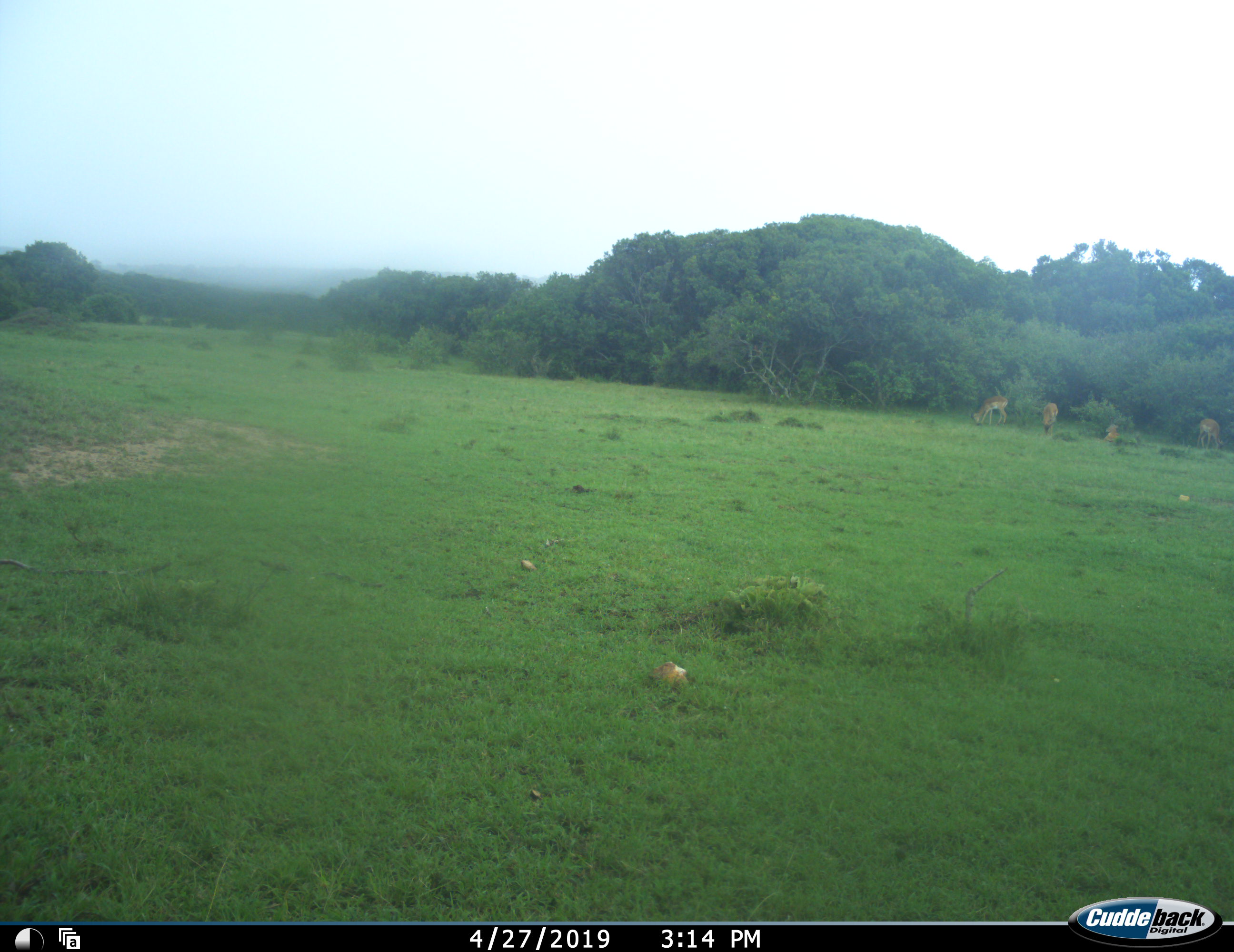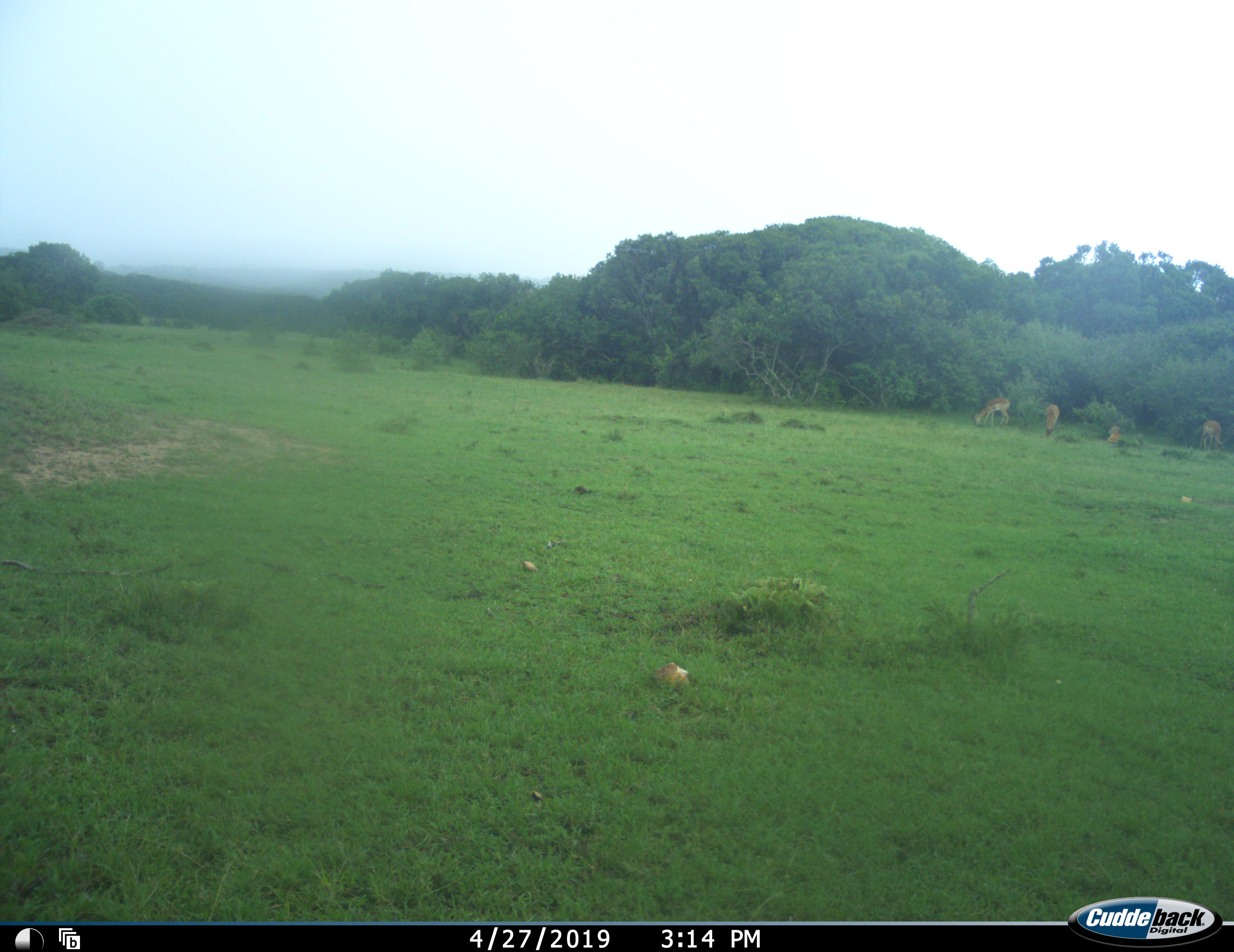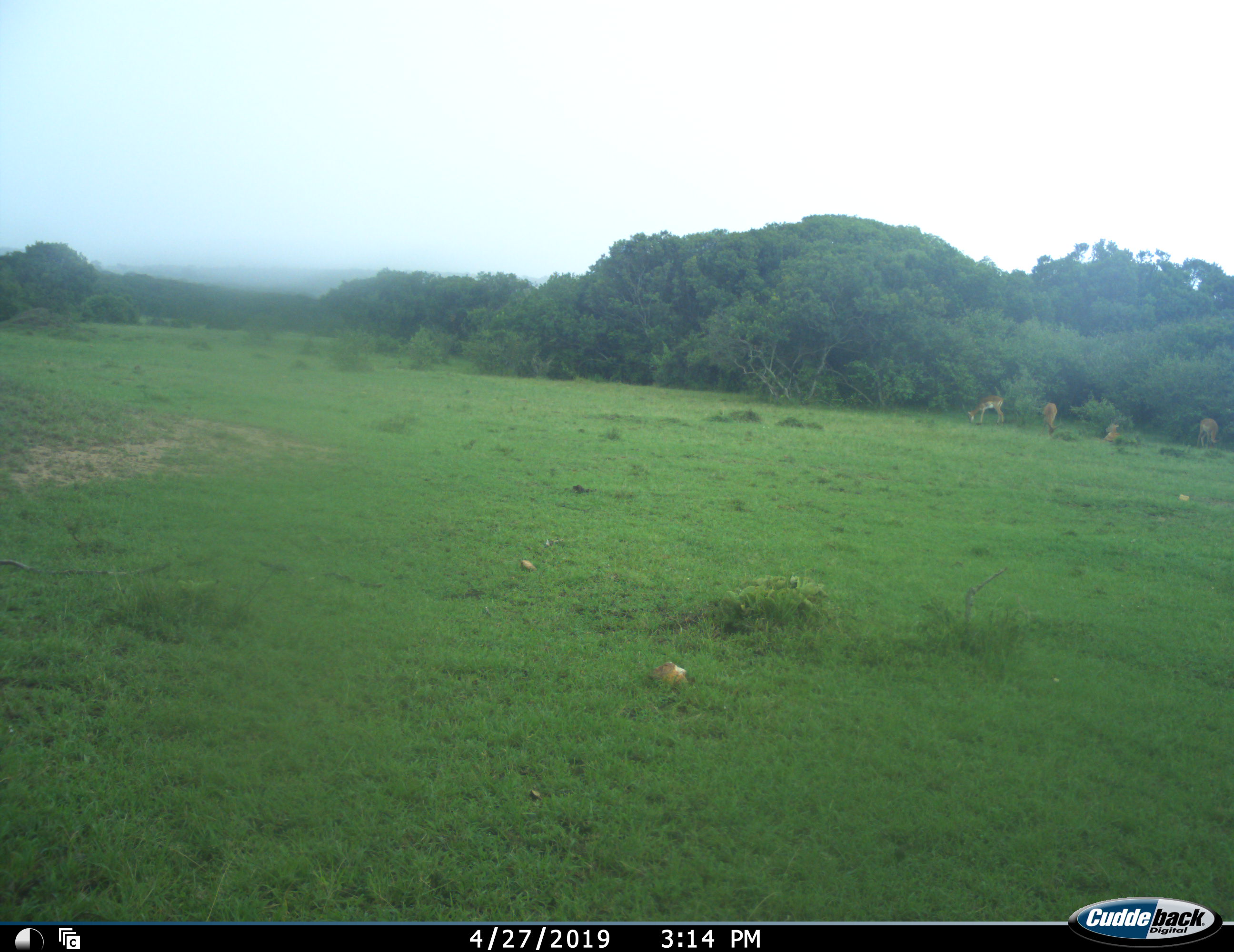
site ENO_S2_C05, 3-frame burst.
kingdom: Animalia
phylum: Chordata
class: Mammalia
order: Artiodactyla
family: Bovidae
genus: Aepyceros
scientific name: Aepyceros melampus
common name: impala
Impala (Aepyceros melampus), count 4. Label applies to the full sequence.